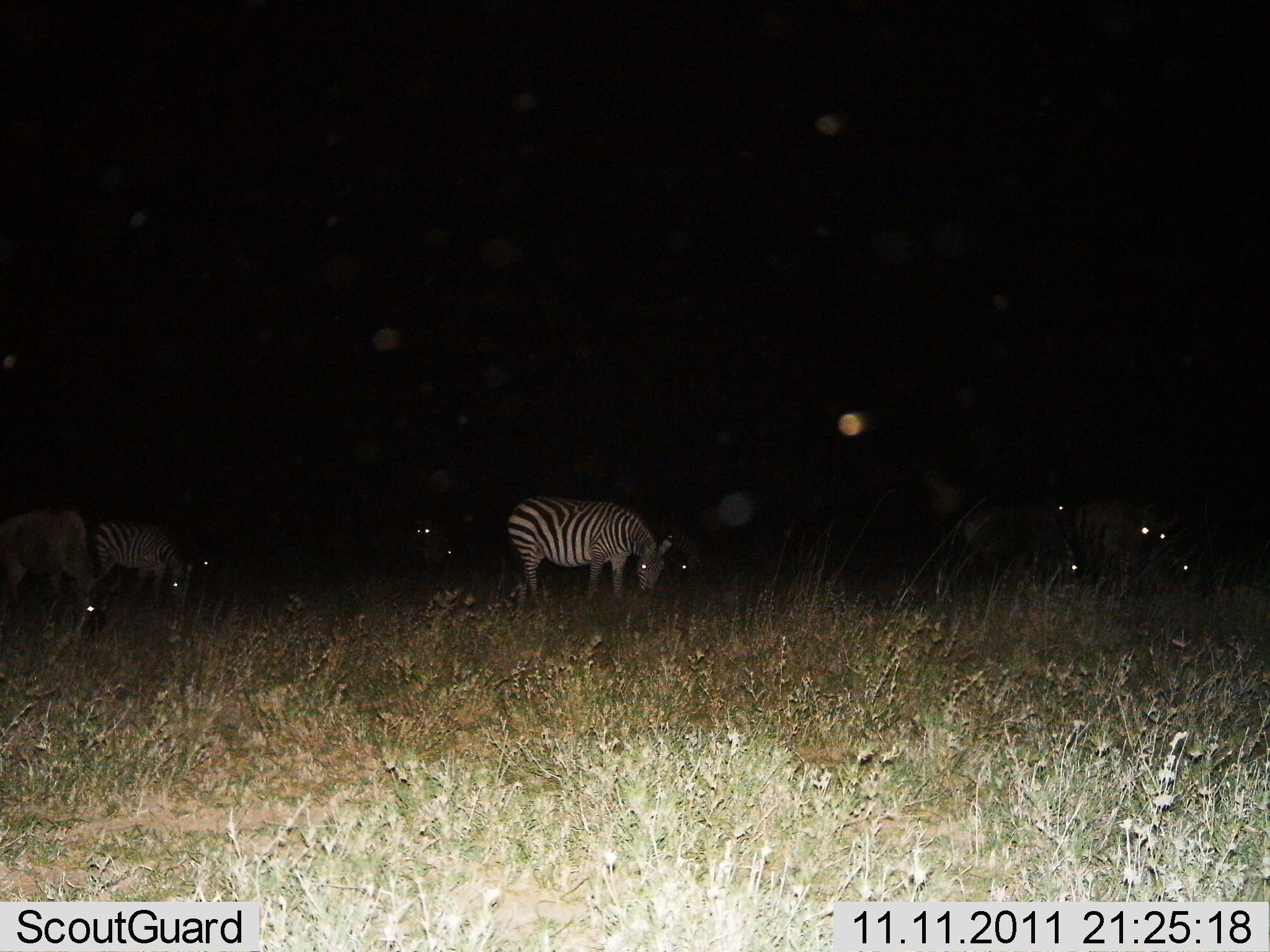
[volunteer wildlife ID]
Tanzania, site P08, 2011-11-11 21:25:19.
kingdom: Animalia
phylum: Chordata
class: Mammalia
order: Perissodactyla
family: Equidae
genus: Equus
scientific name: Equus quagga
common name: plains zebra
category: zebra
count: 3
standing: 56%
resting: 0%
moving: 0%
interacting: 0%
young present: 0%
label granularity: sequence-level